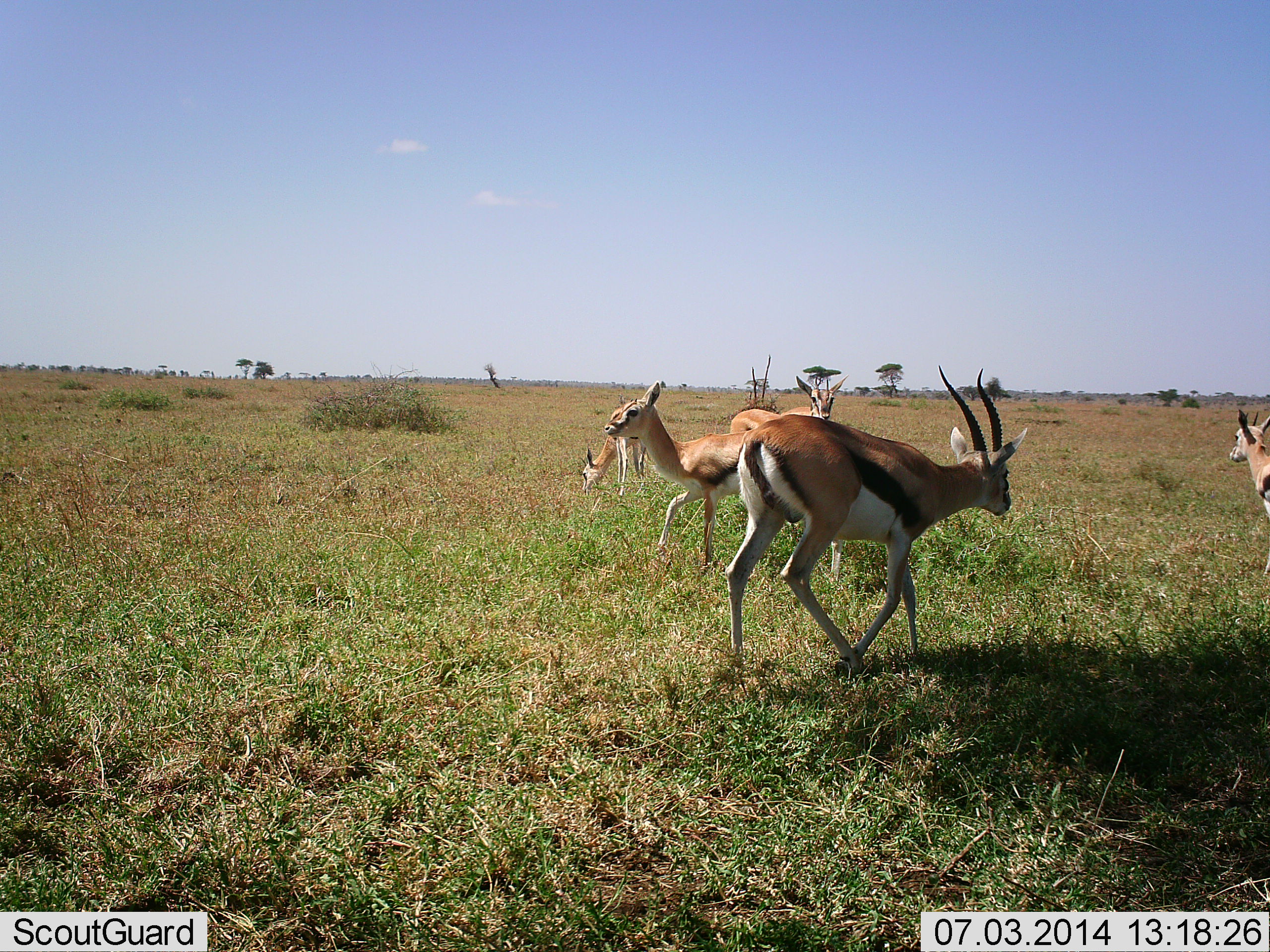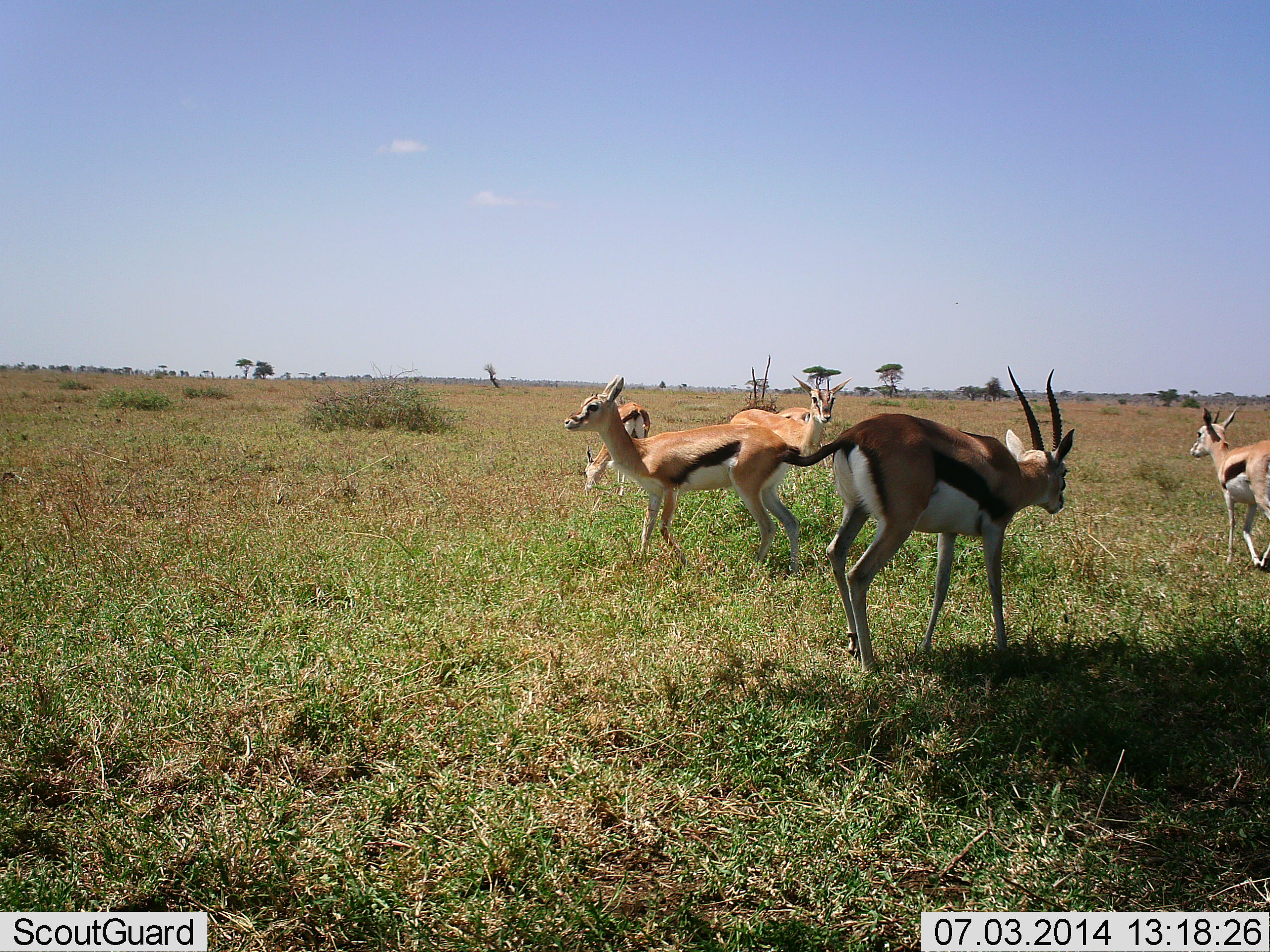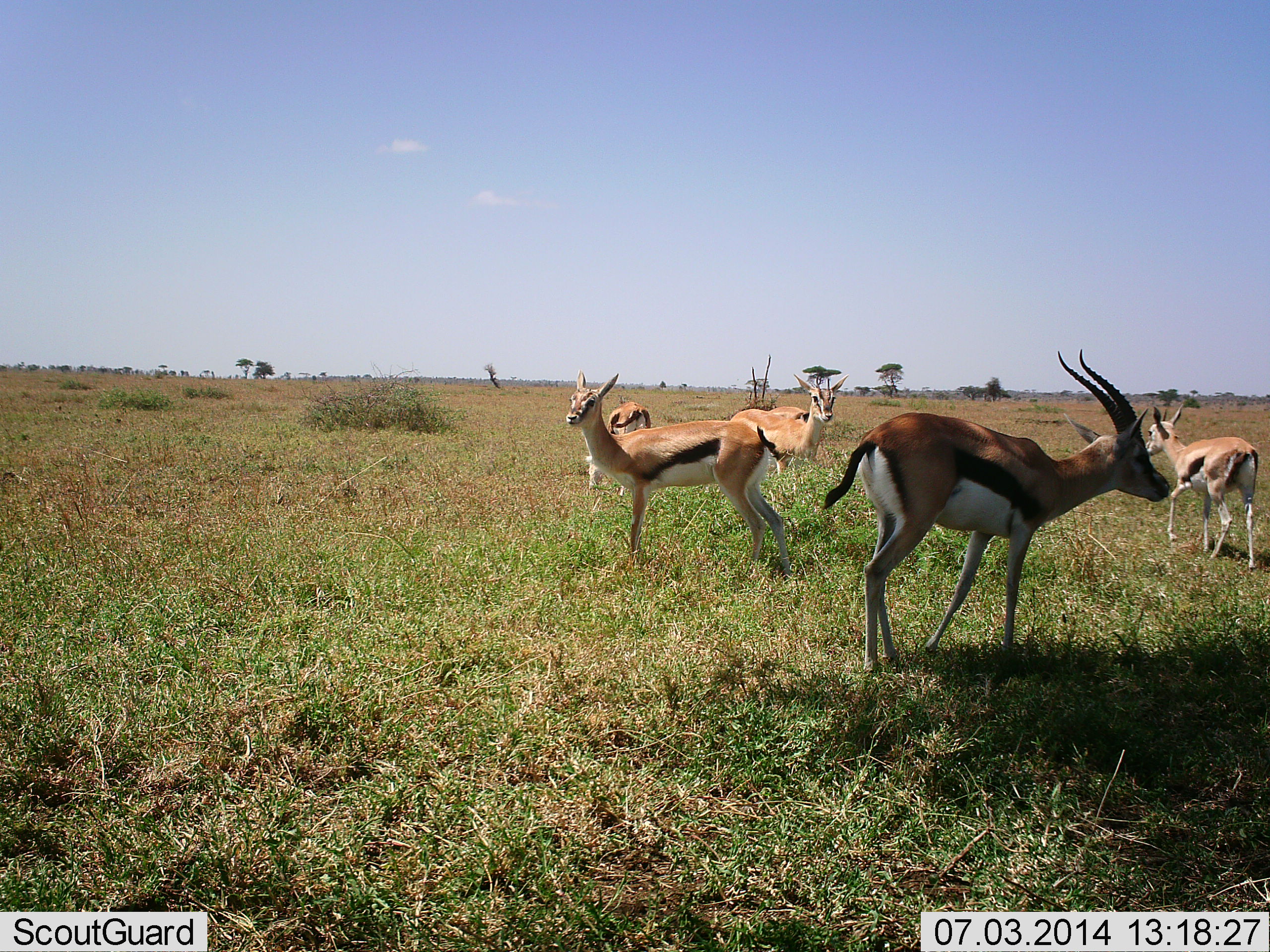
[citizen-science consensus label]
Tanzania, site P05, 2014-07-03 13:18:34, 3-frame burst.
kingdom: Animalia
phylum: Chordata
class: Mammalia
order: Artiodactyla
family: Bovidae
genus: Eudorcas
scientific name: Eudorcas thomsonii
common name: thomson's gazelle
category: gazellethomsons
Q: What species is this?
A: Gazellethomsons (thomson's gazelle) (Eudorcas thomsonii).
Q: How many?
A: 6.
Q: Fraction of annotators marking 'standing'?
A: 70%.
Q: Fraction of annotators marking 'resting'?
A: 0%.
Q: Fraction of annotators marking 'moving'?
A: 70%.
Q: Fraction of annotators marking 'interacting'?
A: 0%.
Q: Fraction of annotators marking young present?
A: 0%.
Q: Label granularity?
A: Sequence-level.